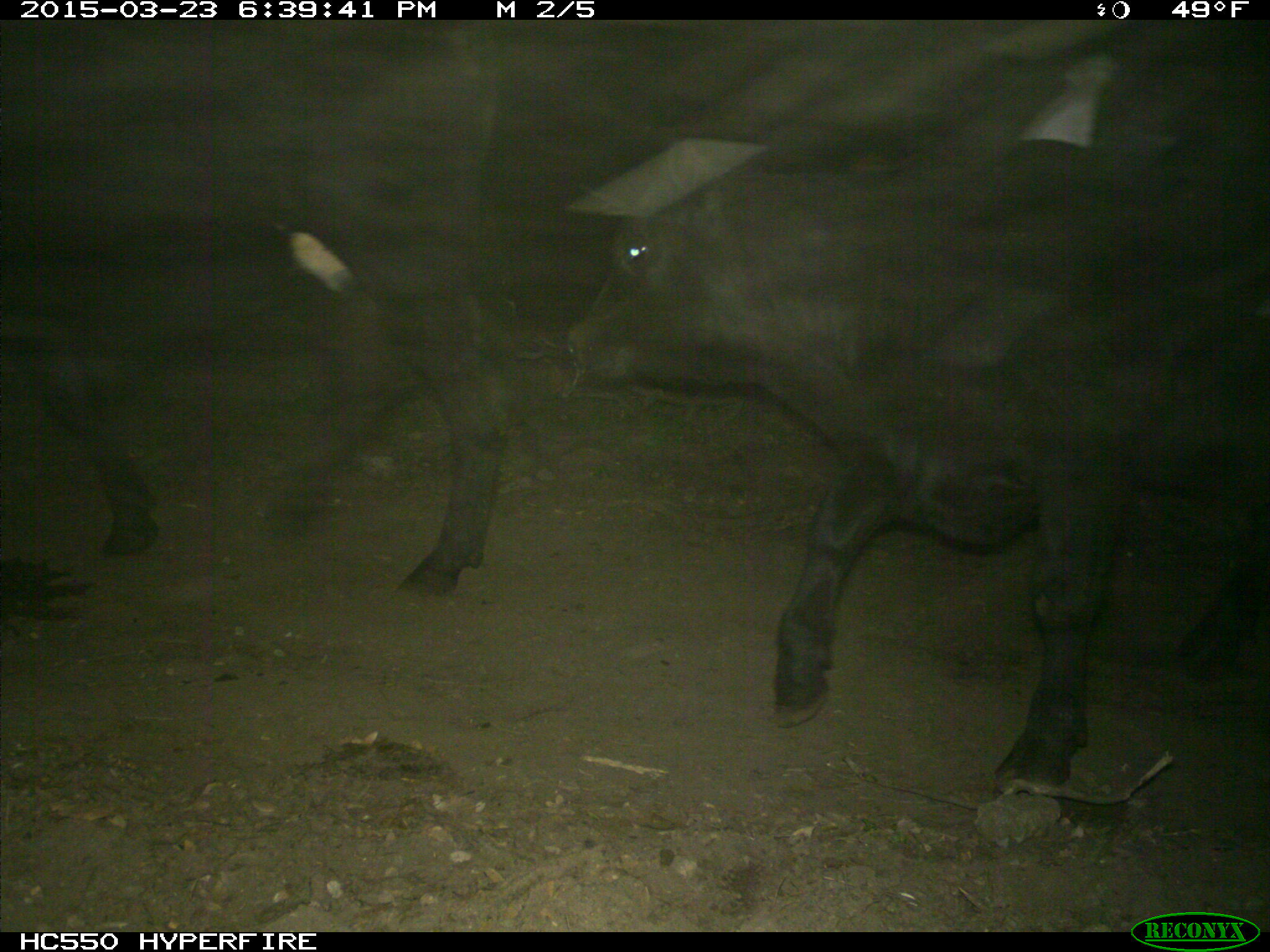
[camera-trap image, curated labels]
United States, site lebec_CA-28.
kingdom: Animalia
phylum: Chordata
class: Mammalia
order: Artiodactyla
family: Bovidae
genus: Bos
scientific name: Bos taurus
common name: domestic cow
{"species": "Bos taurus (domestic cow)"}